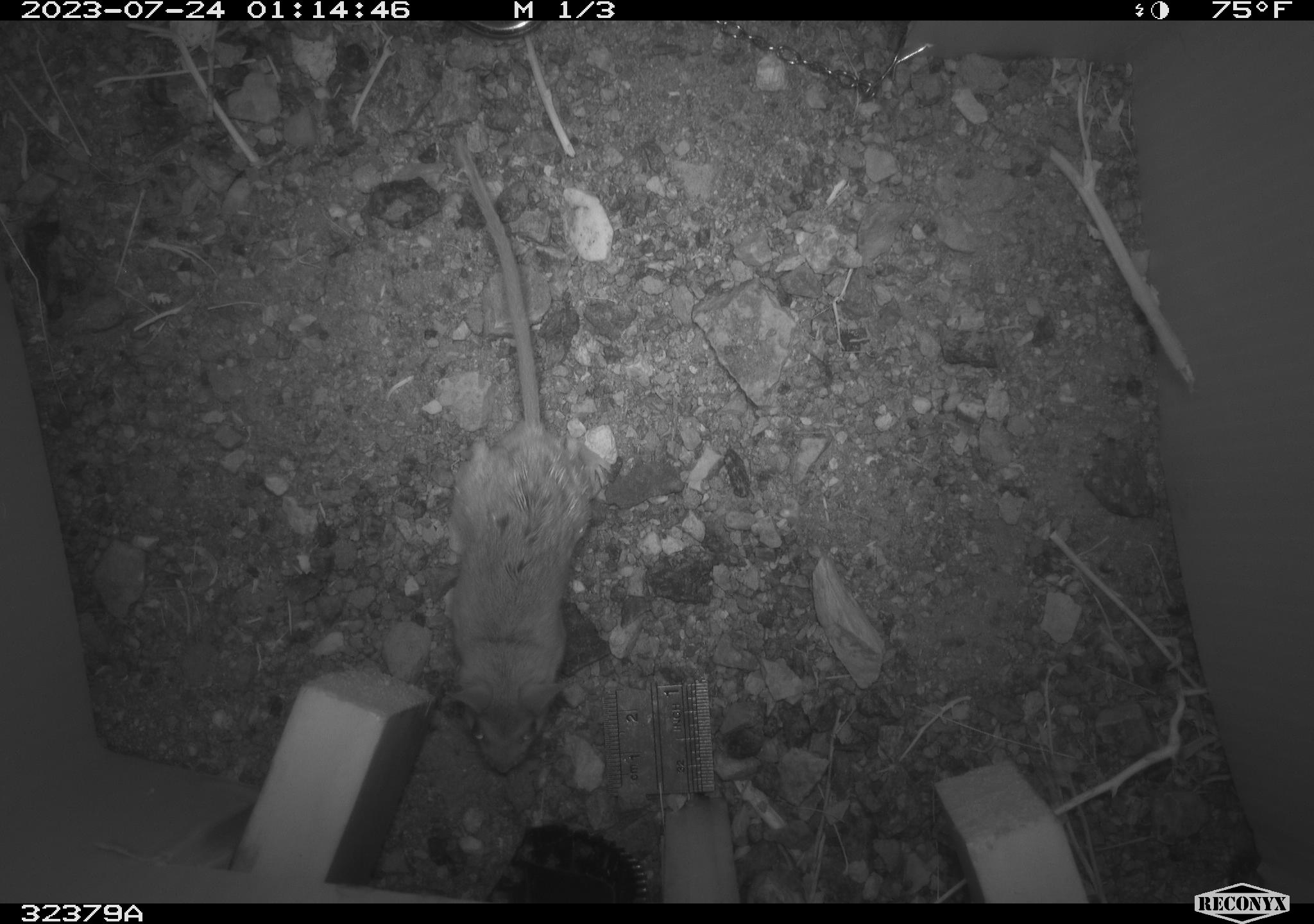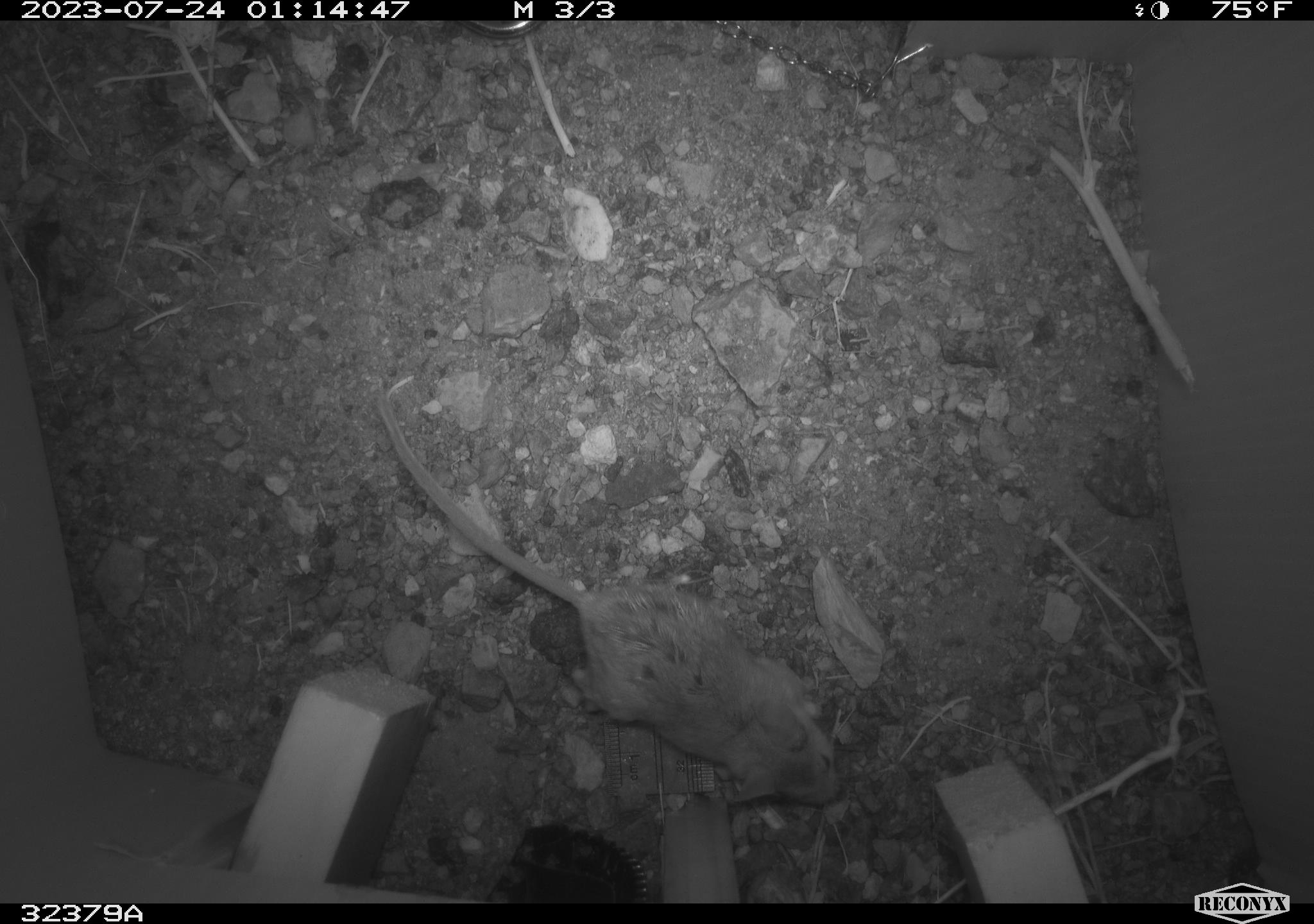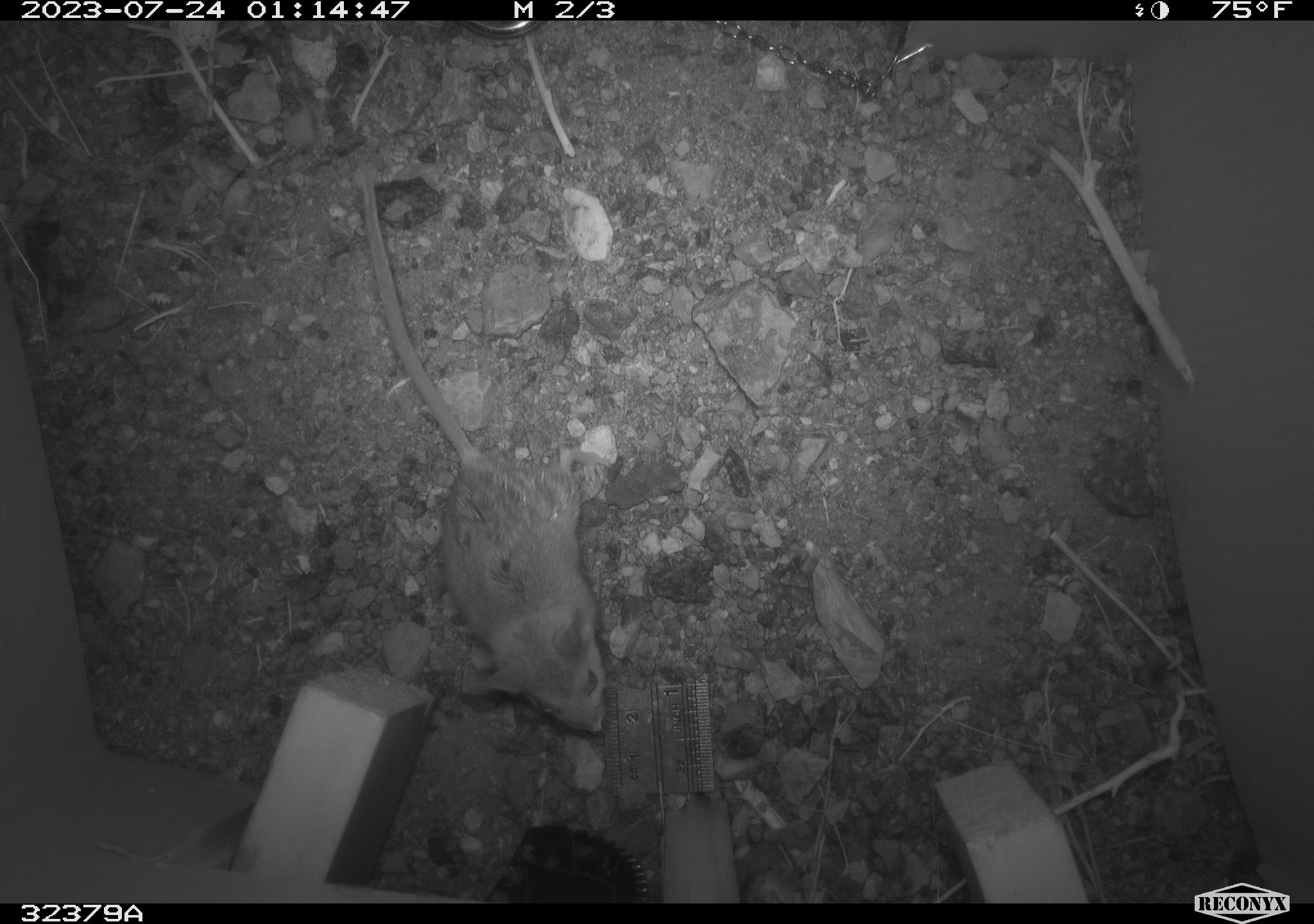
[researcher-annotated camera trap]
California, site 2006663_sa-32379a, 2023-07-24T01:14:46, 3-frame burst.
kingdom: Animalia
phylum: Chordata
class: Mammalia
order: Rodentia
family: Cricetidae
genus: Peromyscus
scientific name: Peromyscus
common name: deer mice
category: peromyscus species